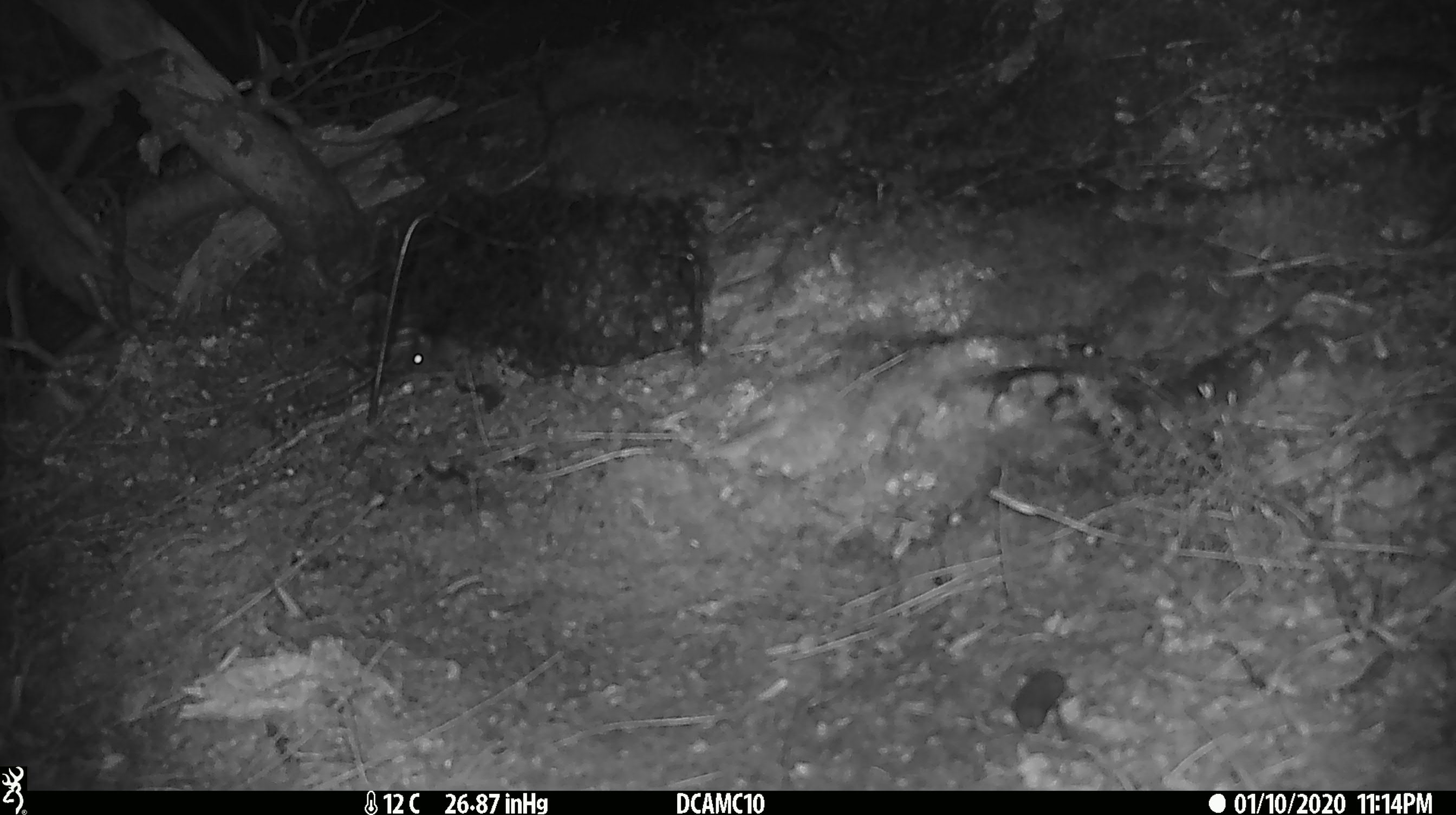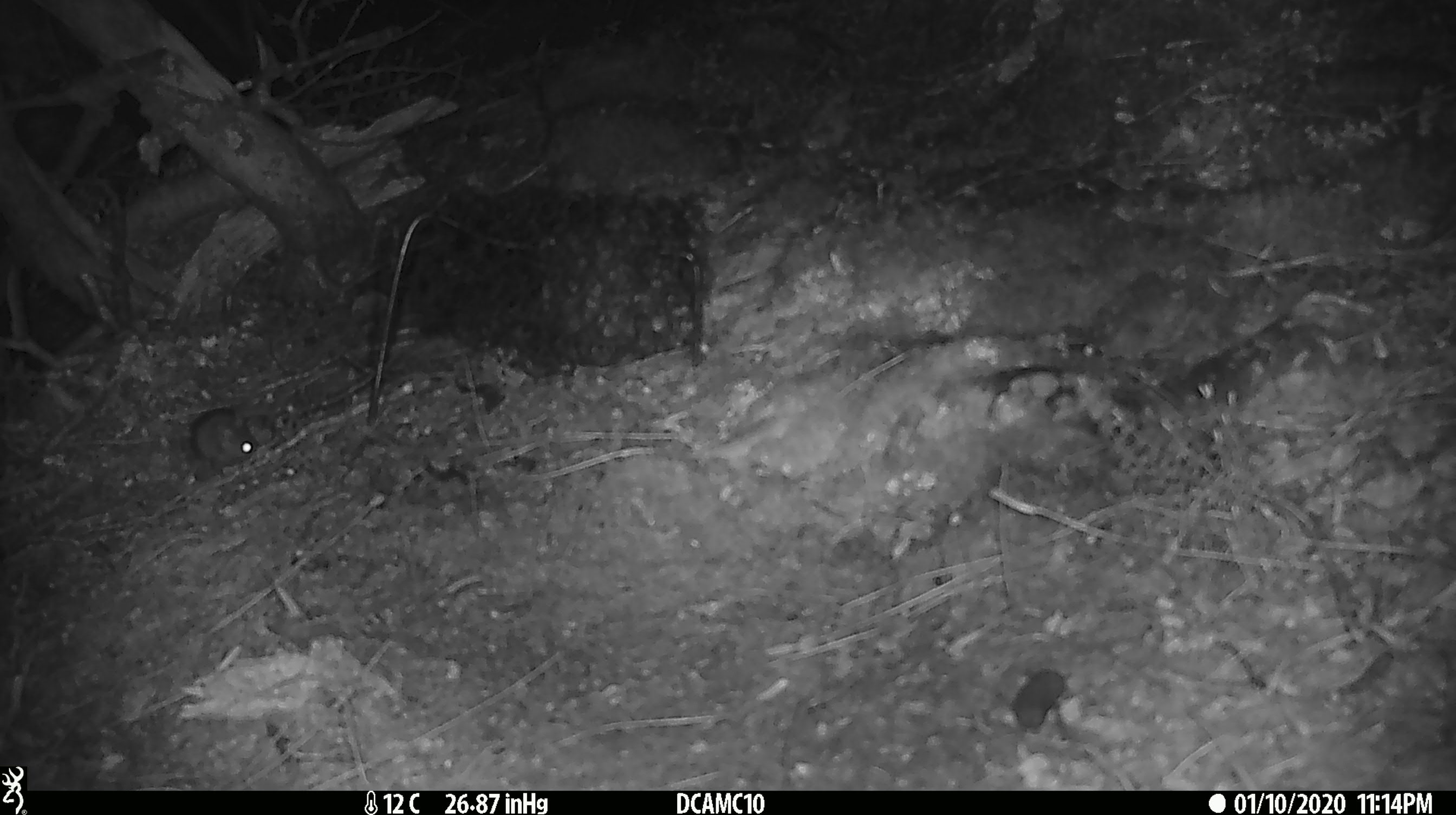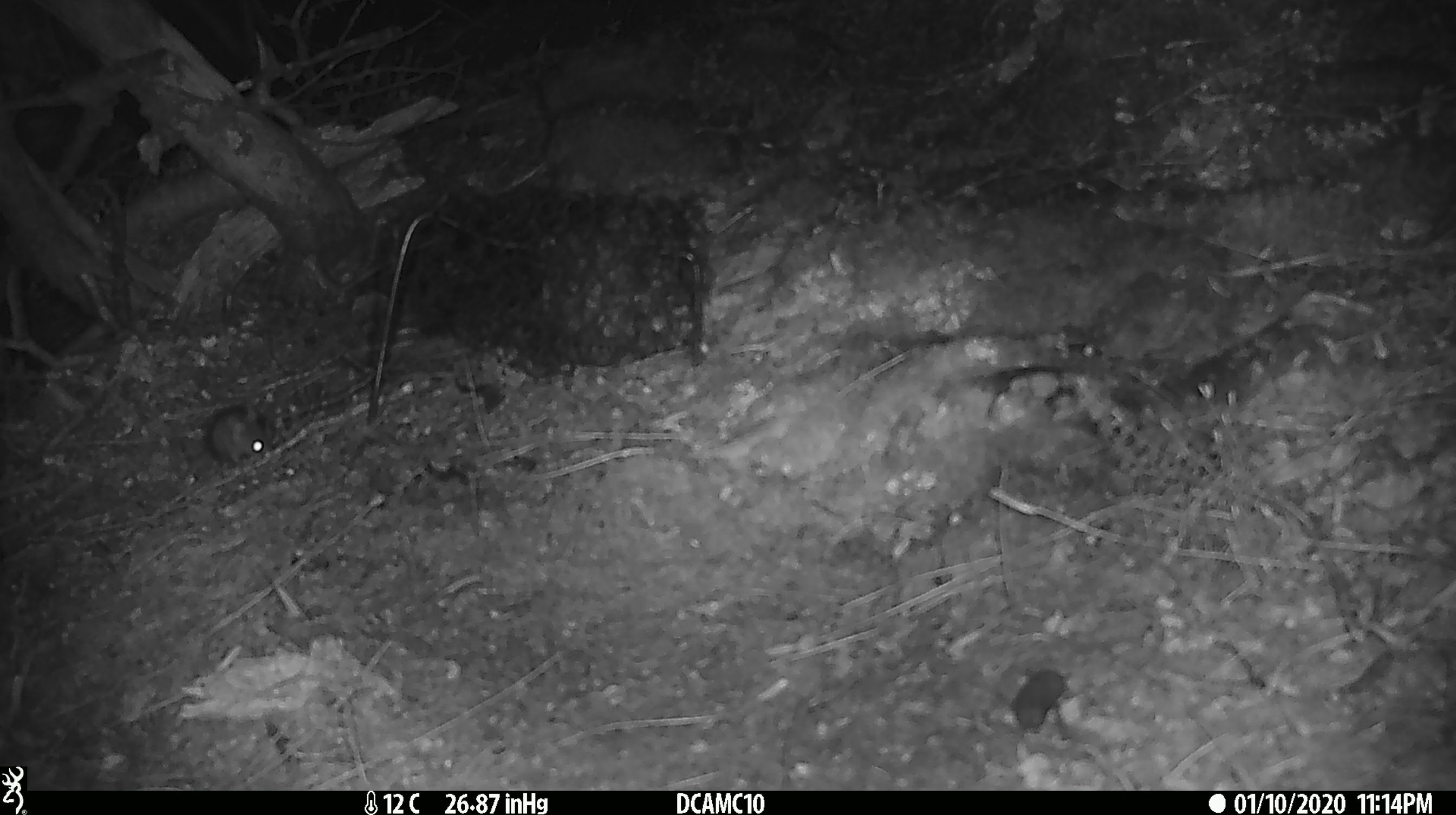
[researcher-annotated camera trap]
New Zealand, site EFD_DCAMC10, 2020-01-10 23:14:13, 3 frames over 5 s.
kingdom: Animalia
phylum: Chordata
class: Mammalia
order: Rodentia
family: Muridae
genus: Mus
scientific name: Mus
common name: mouse